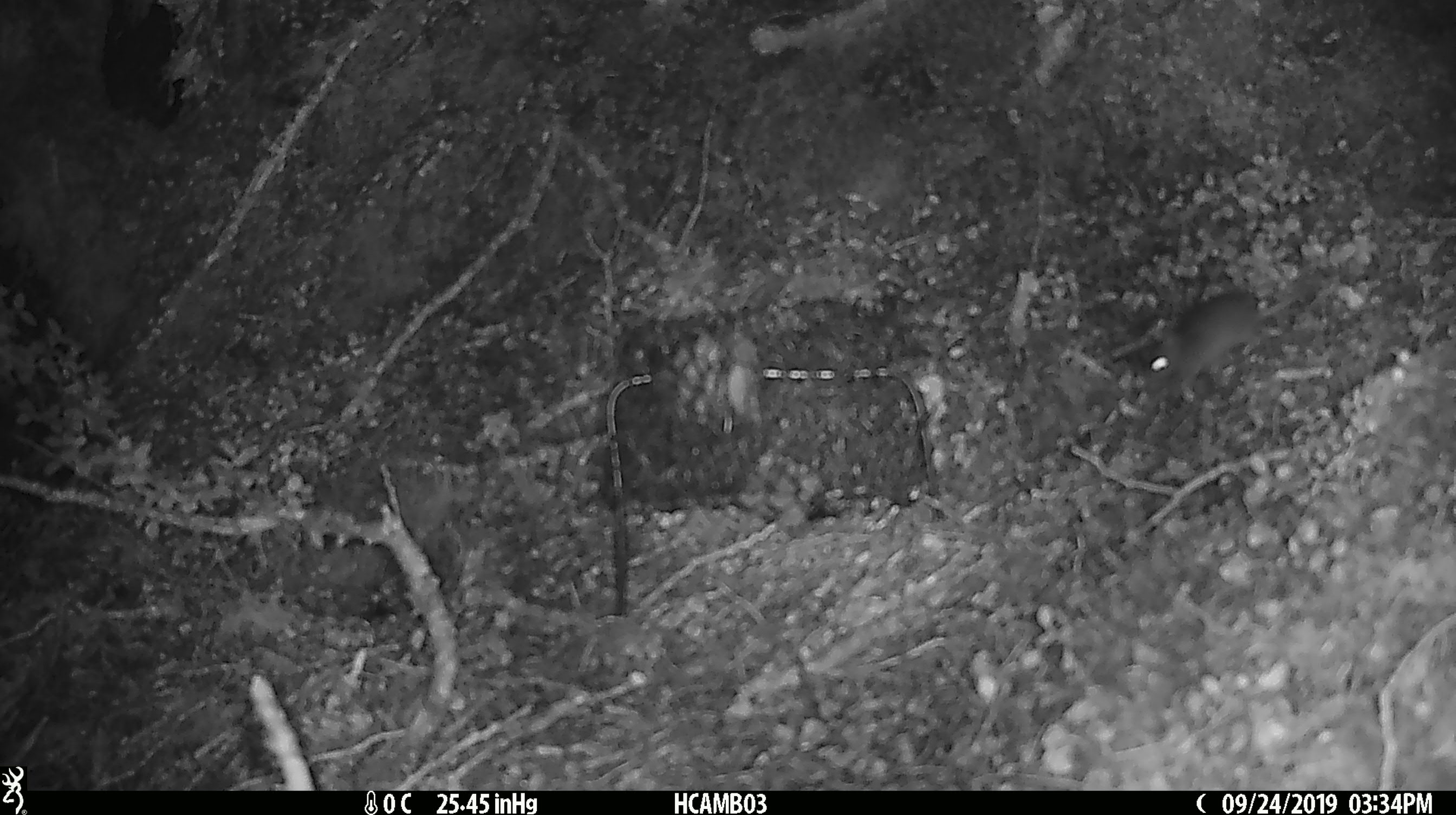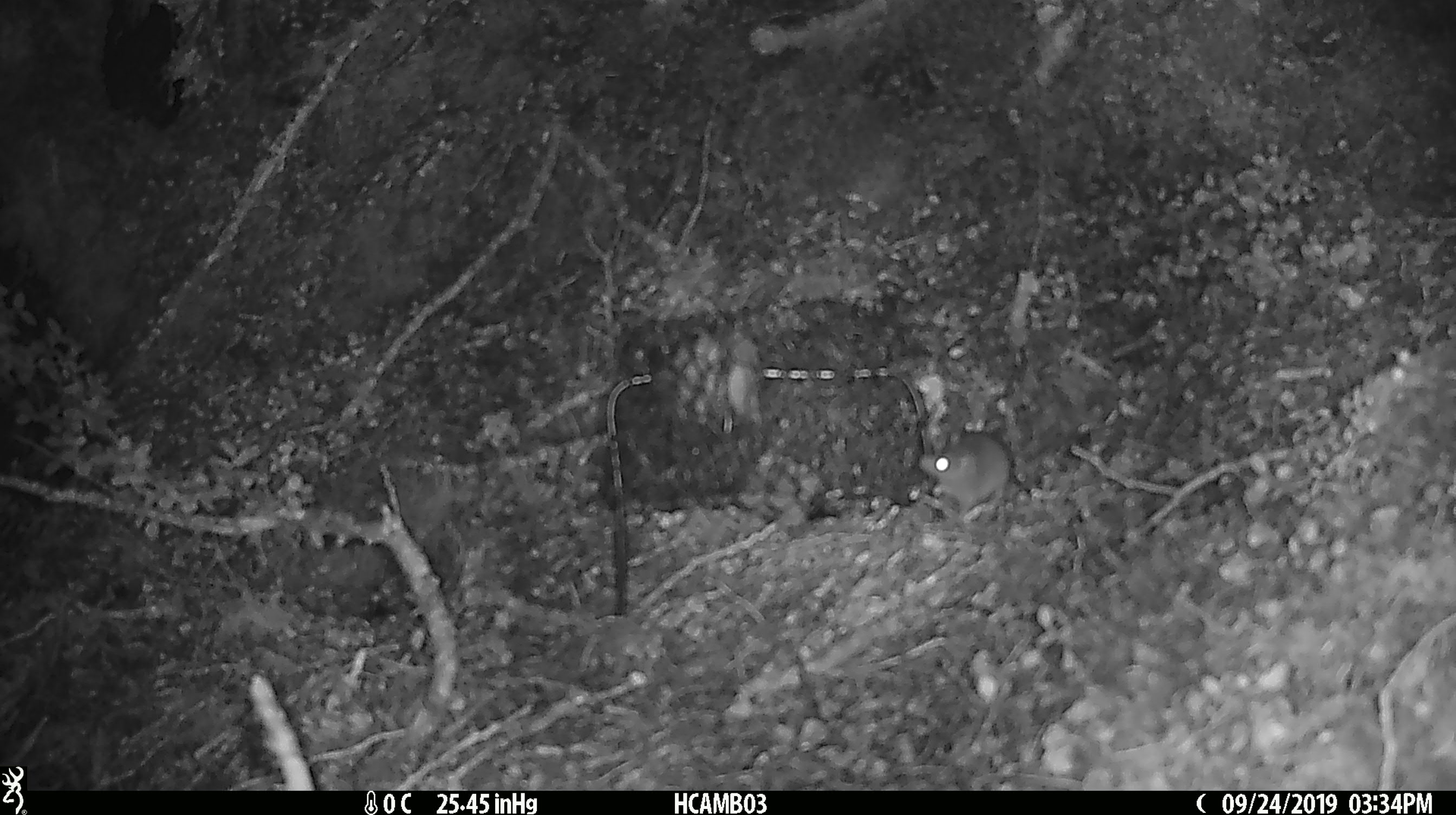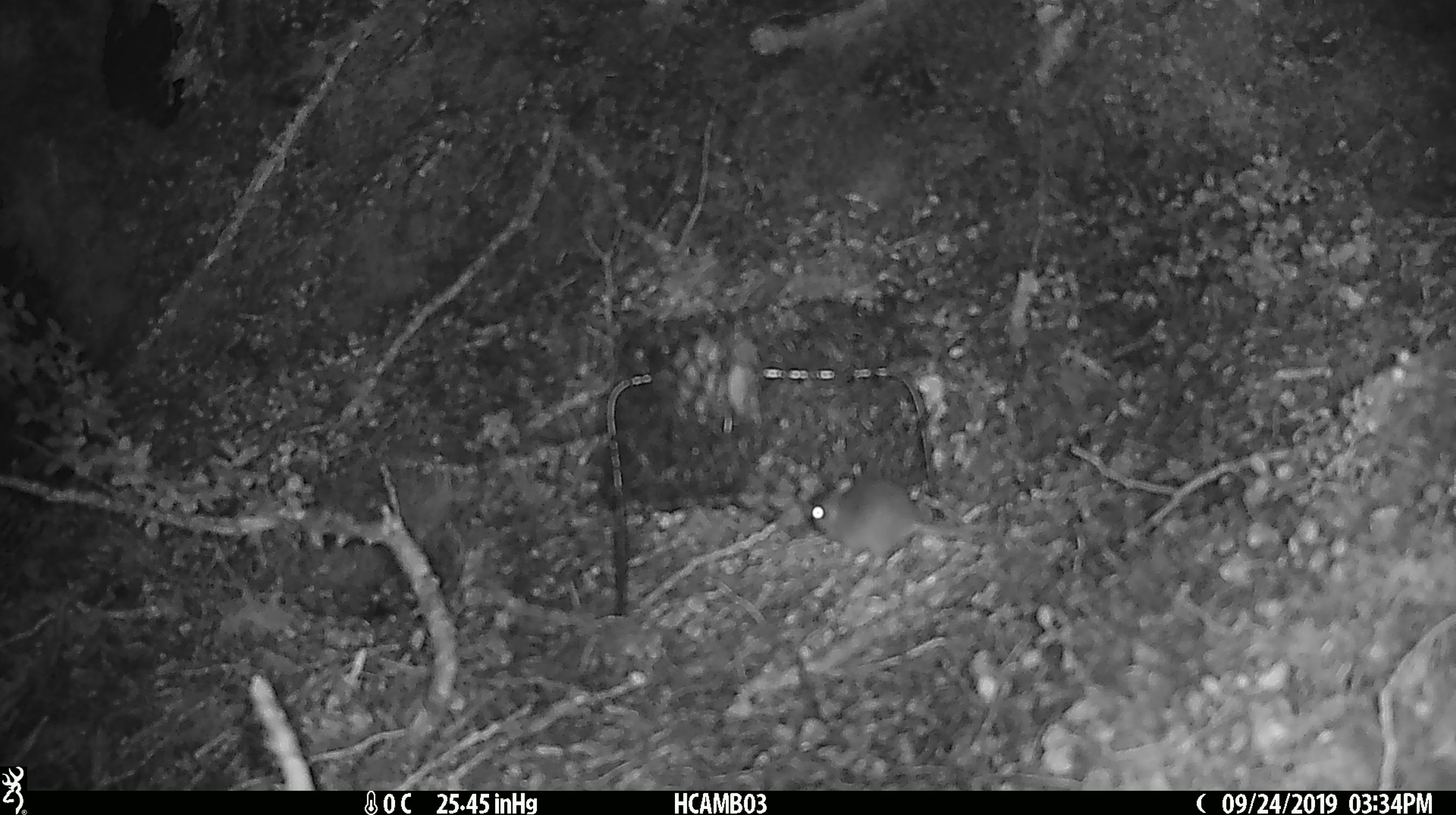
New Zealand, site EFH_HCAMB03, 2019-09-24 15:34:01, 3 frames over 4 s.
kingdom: Animalia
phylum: Chordata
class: Mammalia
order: Rodentia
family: Muridae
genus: Mus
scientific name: Mus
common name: mouse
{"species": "mouse (Mus)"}